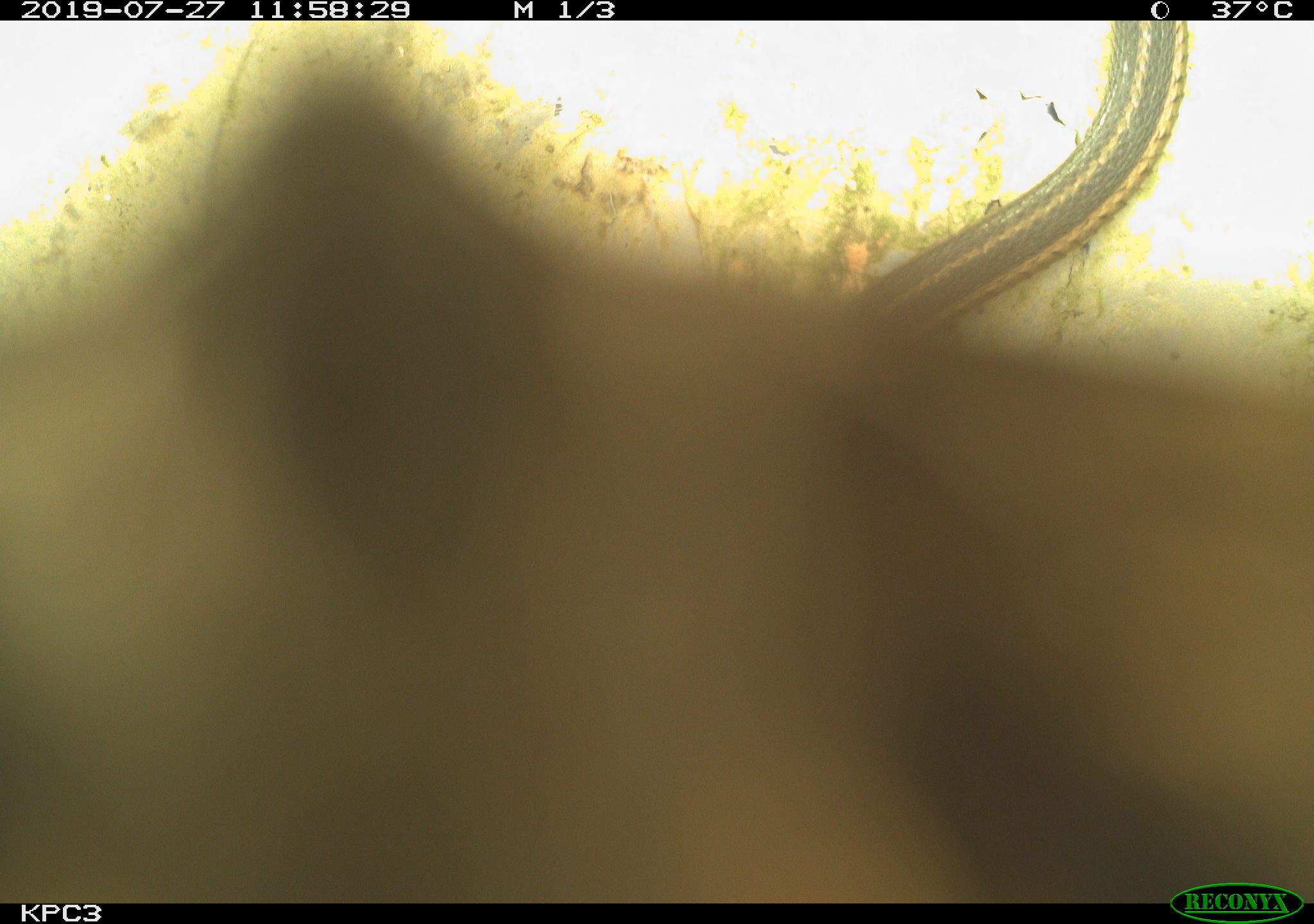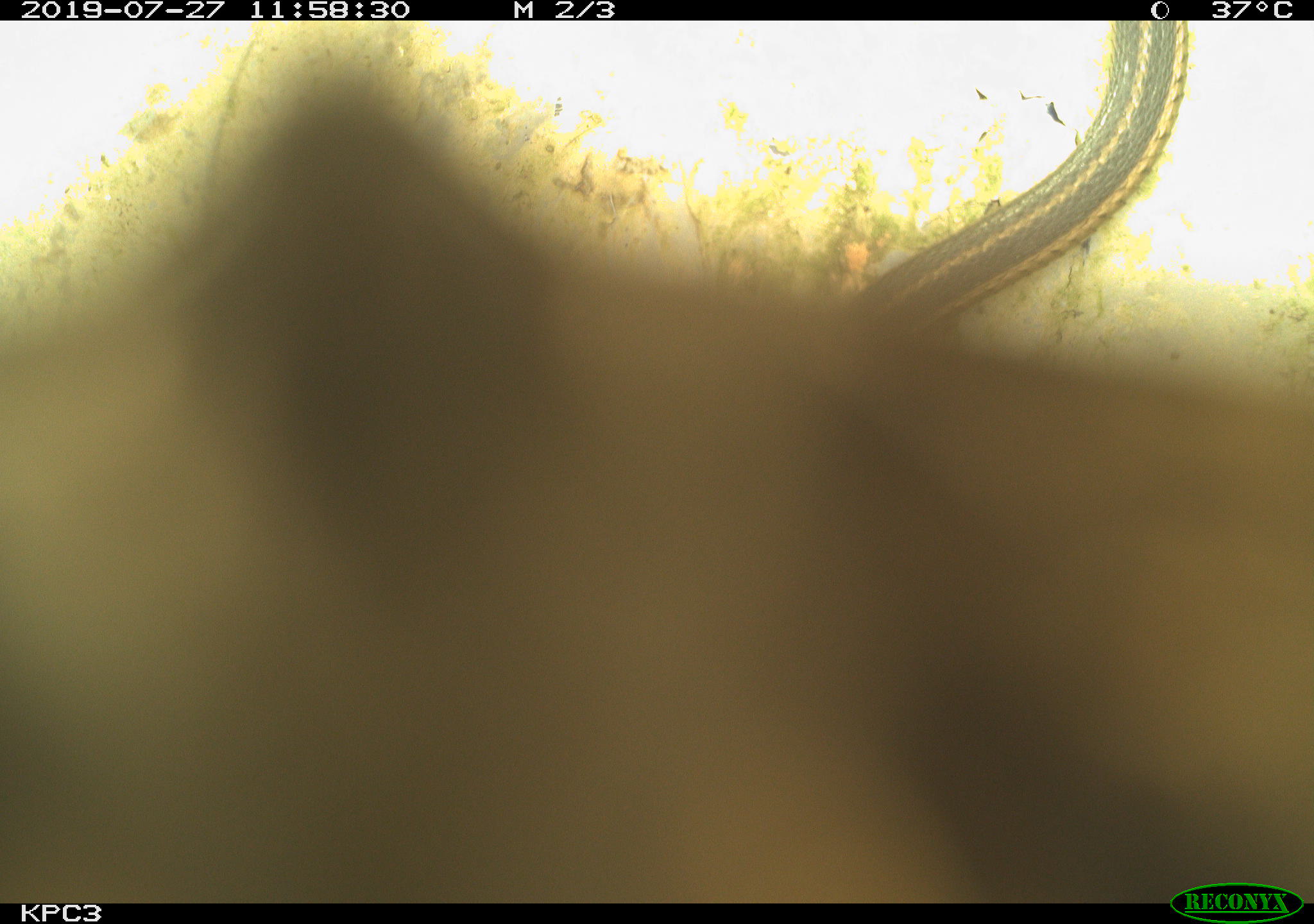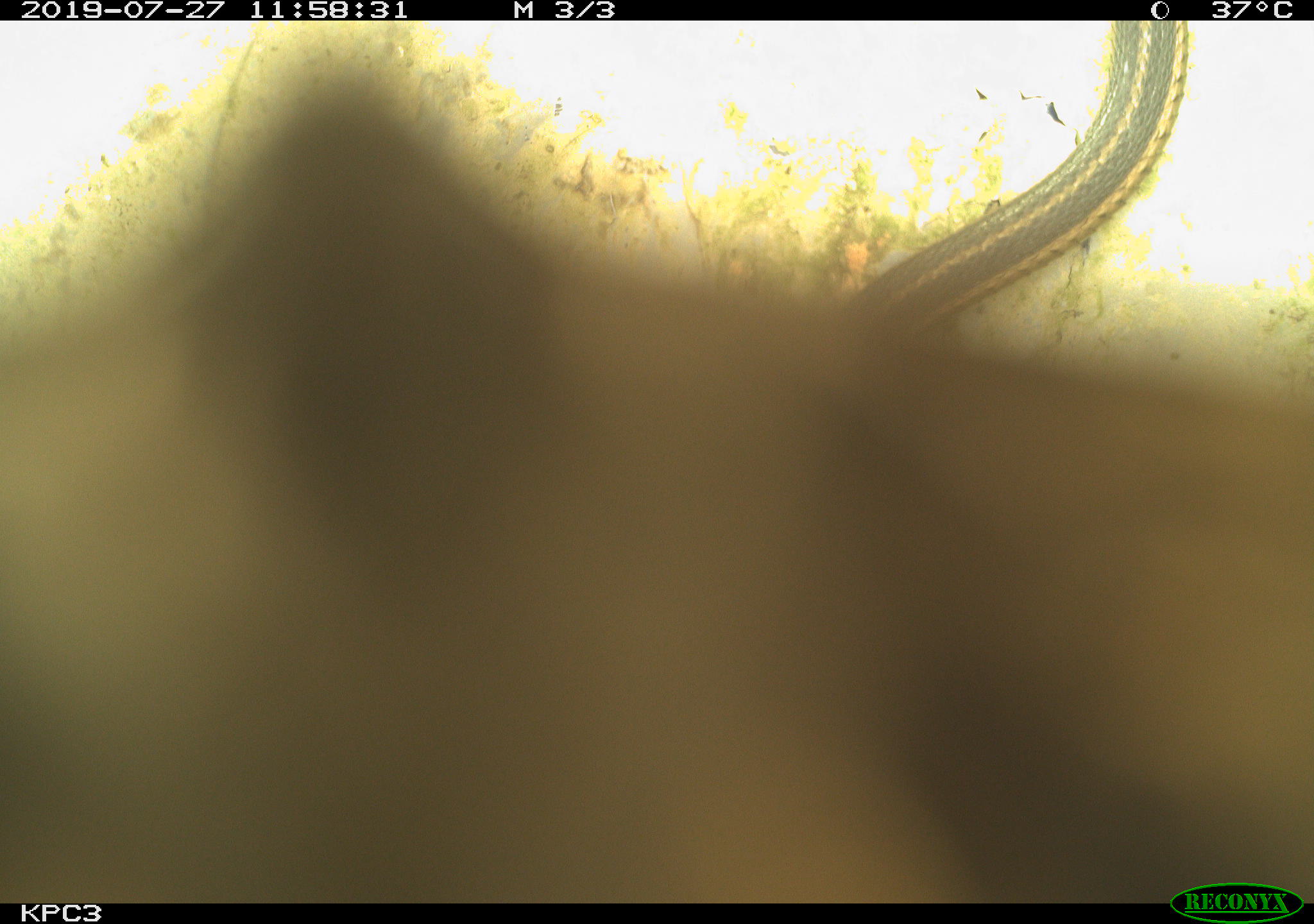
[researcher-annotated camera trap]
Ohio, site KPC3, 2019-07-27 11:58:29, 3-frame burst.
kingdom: Animalia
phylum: Chordata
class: Reptilia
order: Squamata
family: Colubridae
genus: Thamnophis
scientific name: Thamnophis sirtalis sirtalis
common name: eastern gartersnake